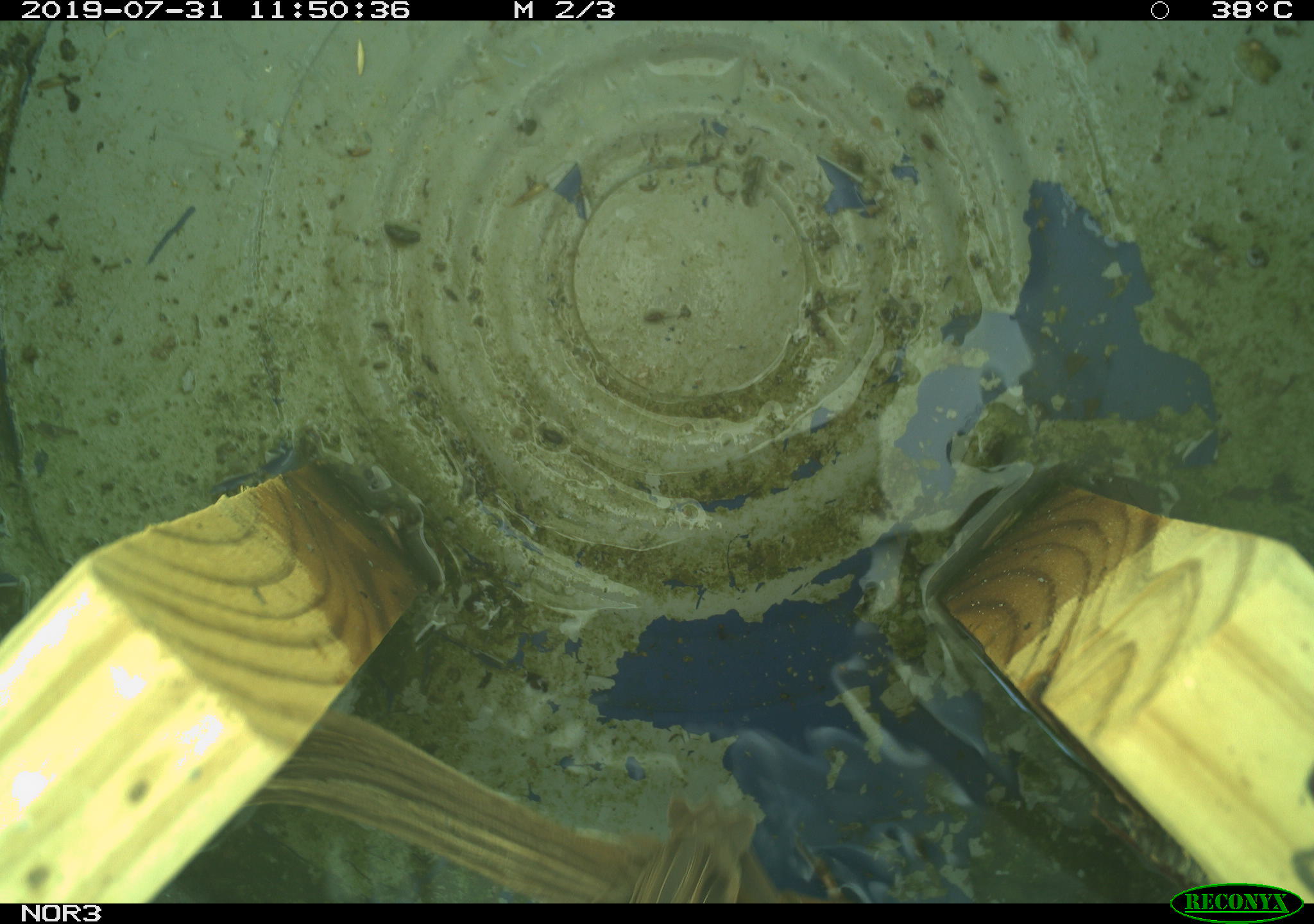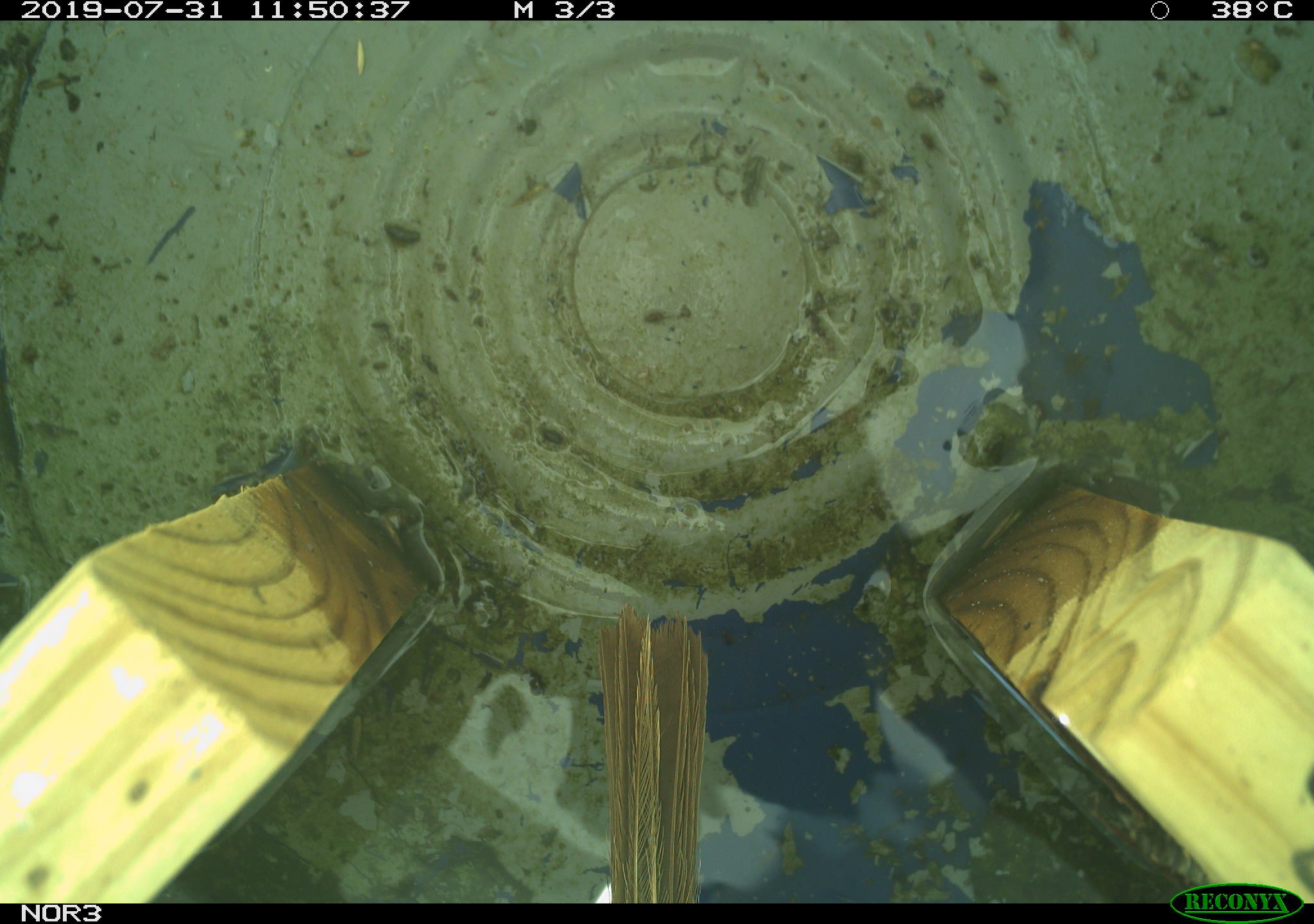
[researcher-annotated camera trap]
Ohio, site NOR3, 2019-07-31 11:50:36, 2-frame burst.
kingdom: Animalia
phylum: Chordata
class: Aves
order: Passeriformes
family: Passerellidae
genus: Melospiza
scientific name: Melospiza melodia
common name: song sparrow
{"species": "song sparrow (Melospiza melodia)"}